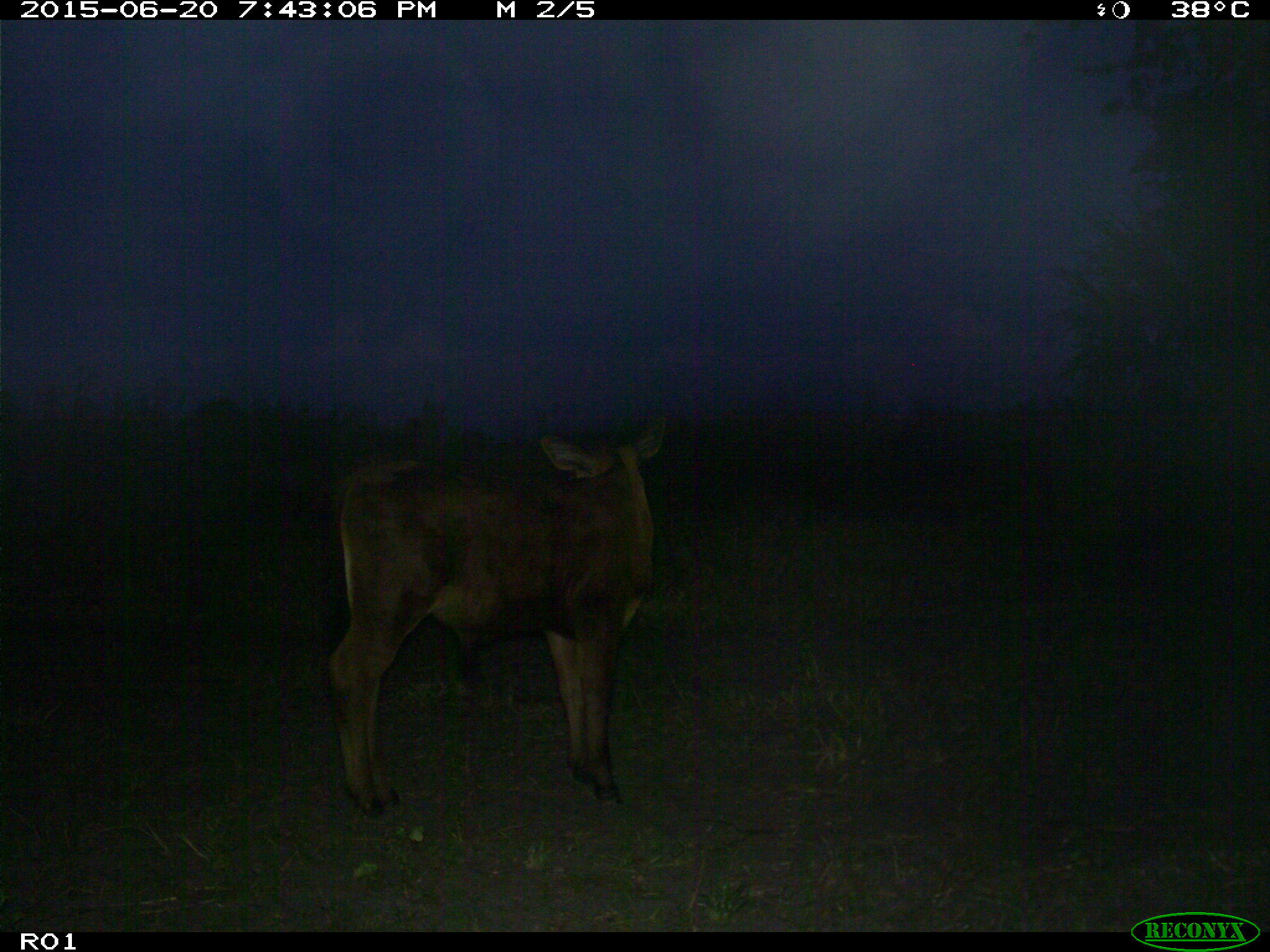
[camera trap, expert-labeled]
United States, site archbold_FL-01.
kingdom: Animalia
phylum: Chordata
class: Mammalia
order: Artiodactyla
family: Bovidae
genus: Bos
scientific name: Bos taurus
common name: domestic cow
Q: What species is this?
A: Bos taurus (domestic cow).